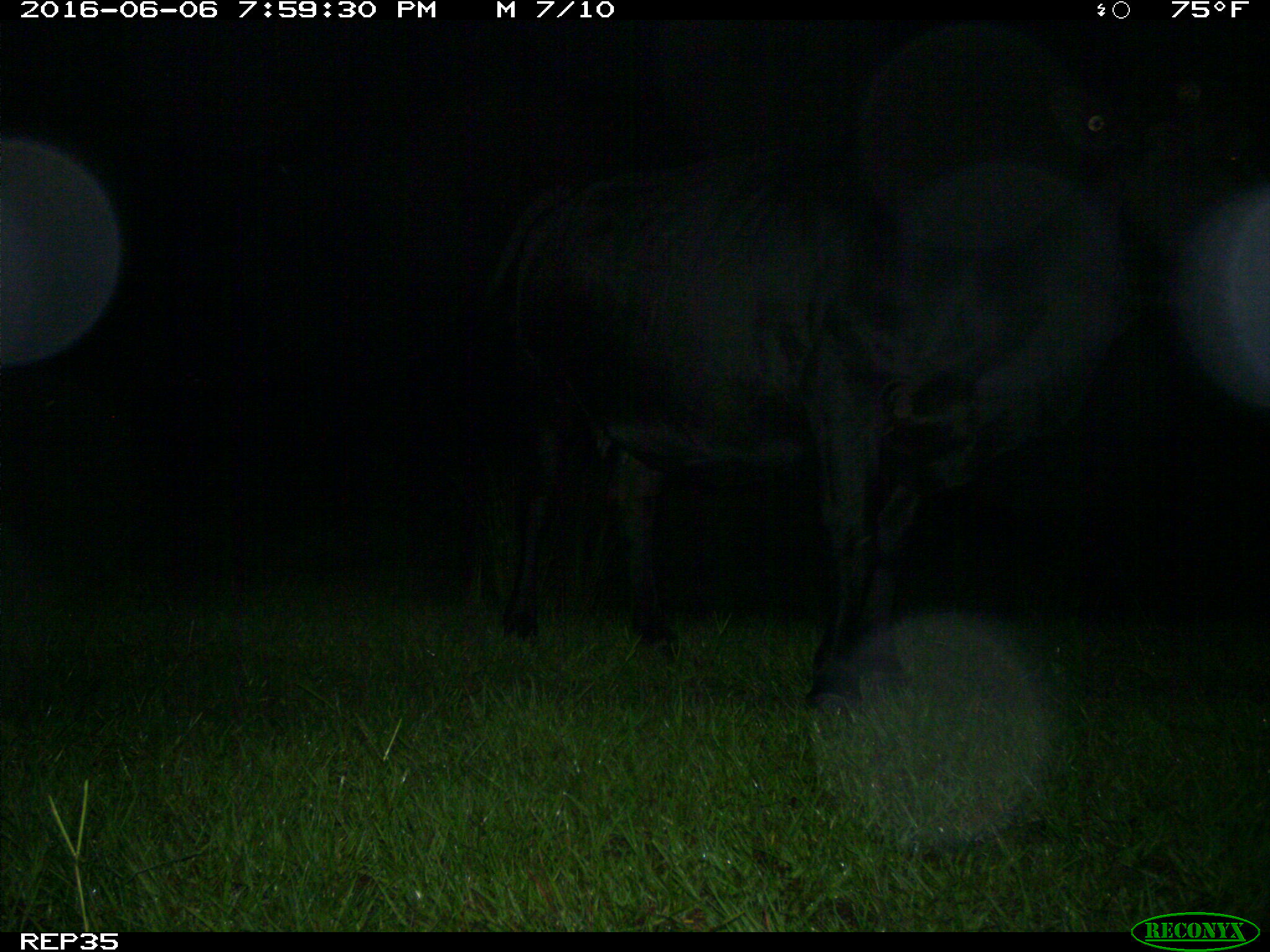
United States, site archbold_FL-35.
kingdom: Animalia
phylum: Chordata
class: Mammalia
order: Artiodactyla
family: Bovidae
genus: Bos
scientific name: Bos taurus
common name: domestic cow